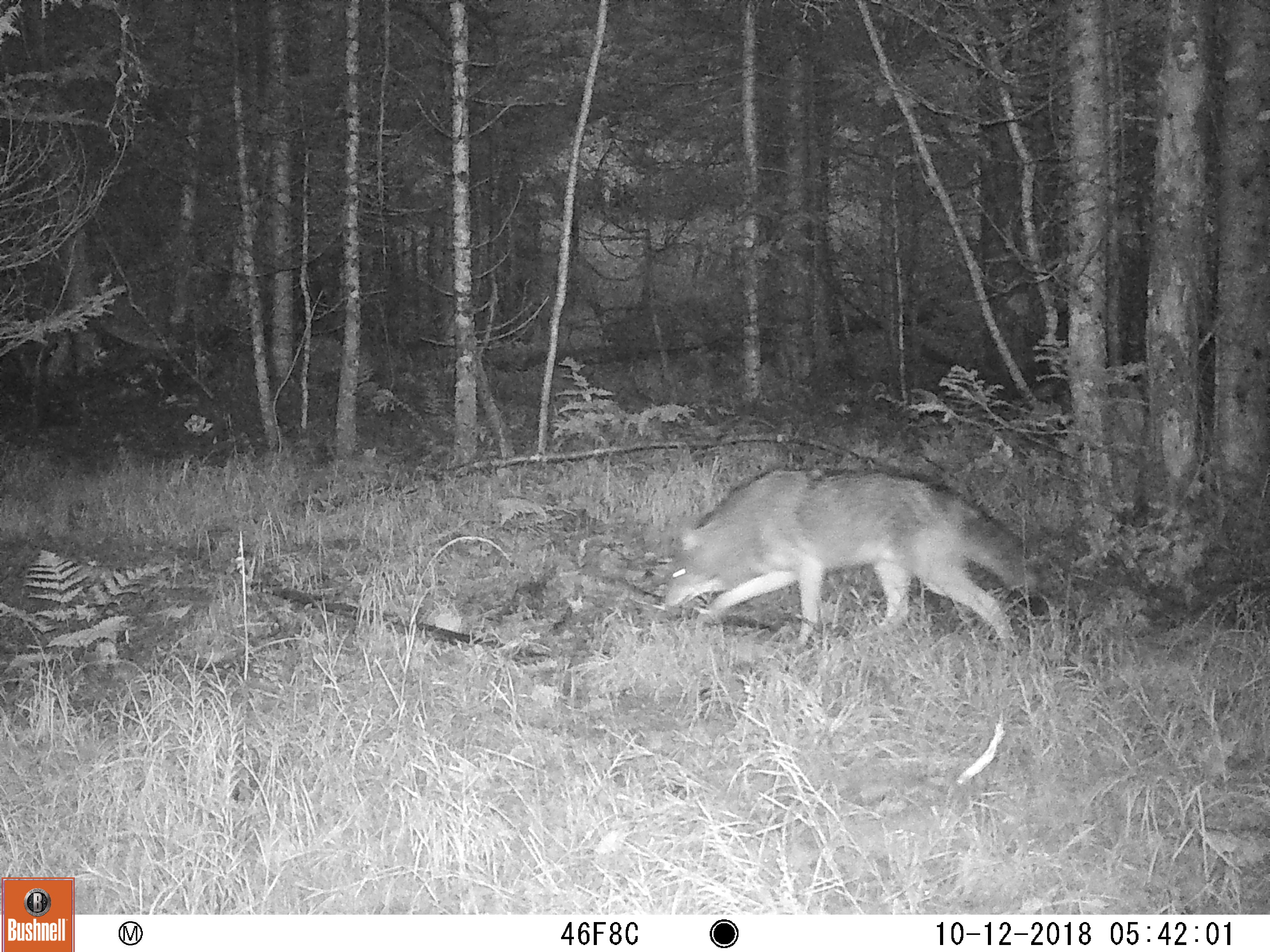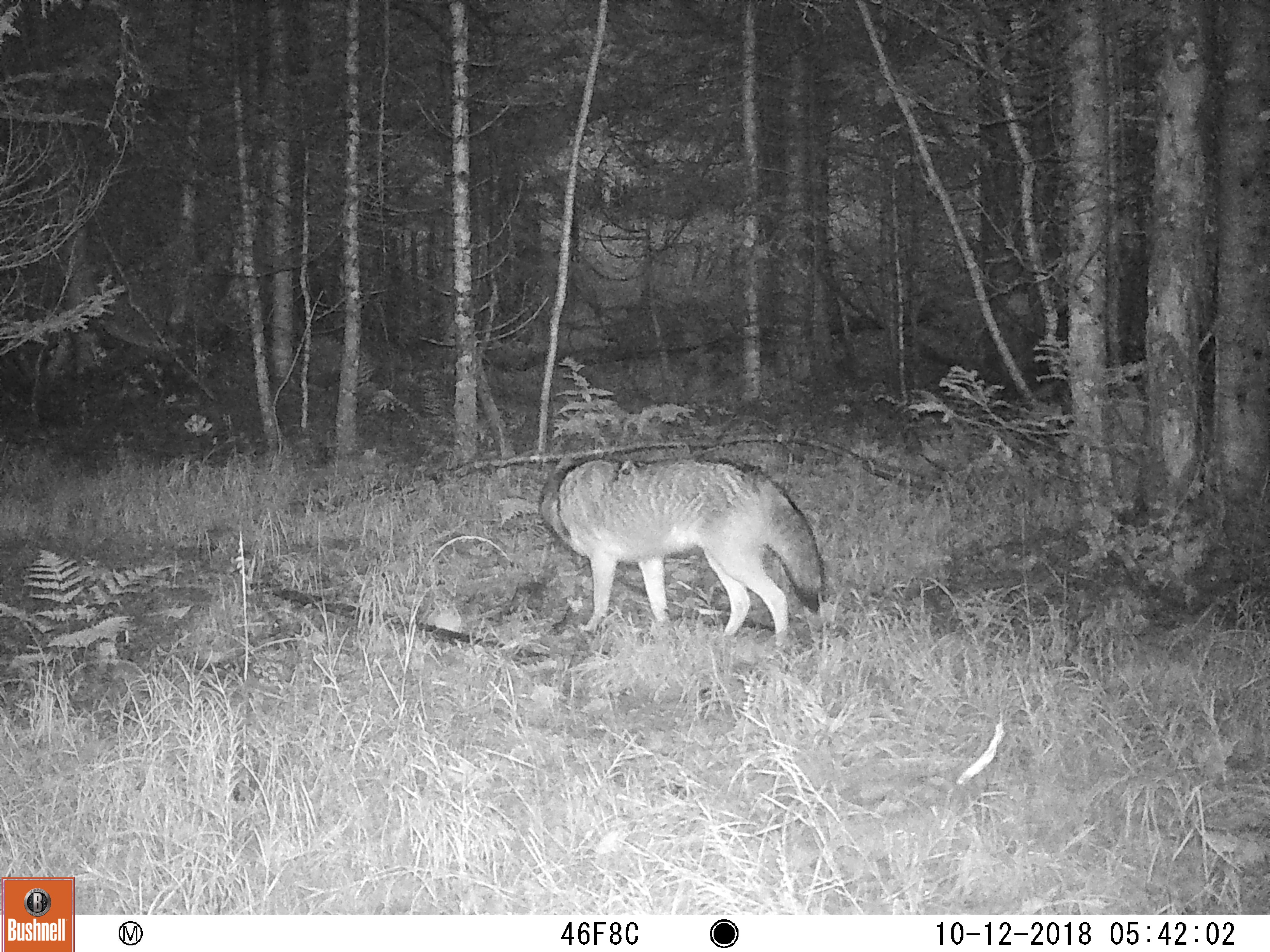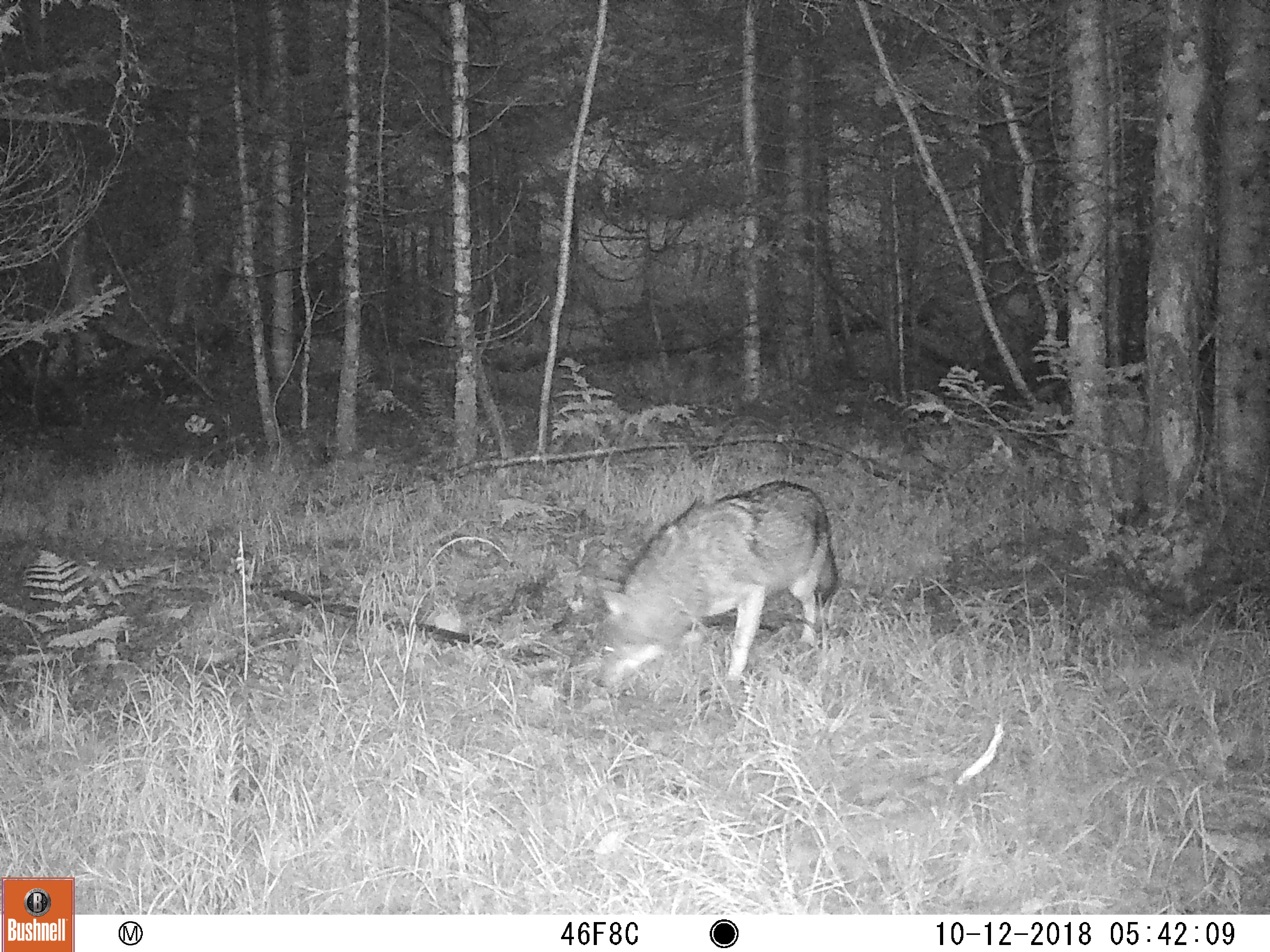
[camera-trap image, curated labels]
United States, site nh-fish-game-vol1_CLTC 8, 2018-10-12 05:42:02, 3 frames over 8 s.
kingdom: Animalia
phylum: Chordata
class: Mammalia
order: Carnivora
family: Canidae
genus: Canis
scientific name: Canis latrans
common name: coyote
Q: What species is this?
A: Coyote (Canis latrans).